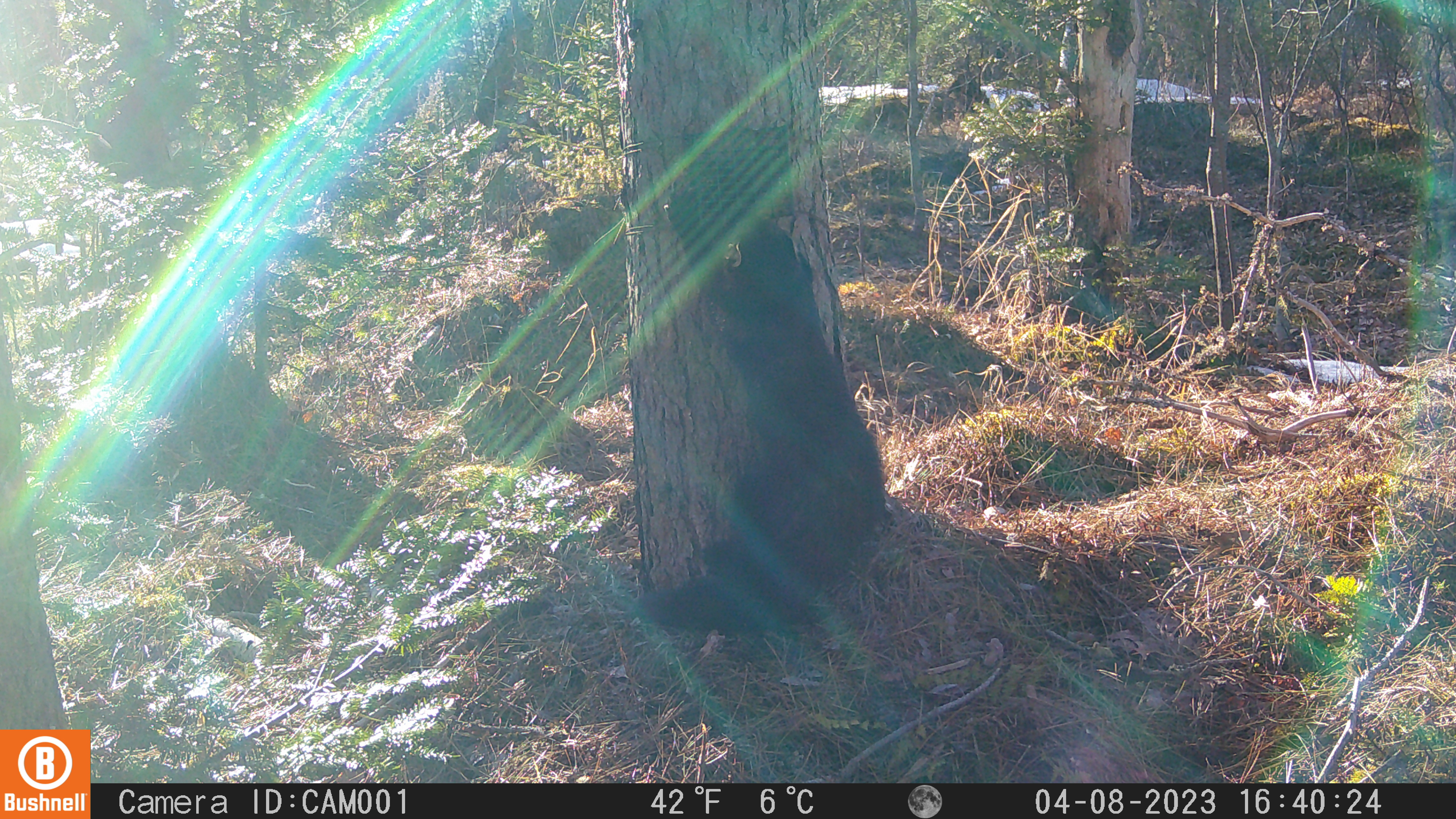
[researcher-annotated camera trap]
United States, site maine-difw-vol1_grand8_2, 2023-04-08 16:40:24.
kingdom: Animalia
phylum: Chordata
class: Mammalia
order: Carnivora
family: Mustelidae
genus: Pekania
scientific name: Pekania pennanti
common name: fisher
Fisher (Pekania pennanti).